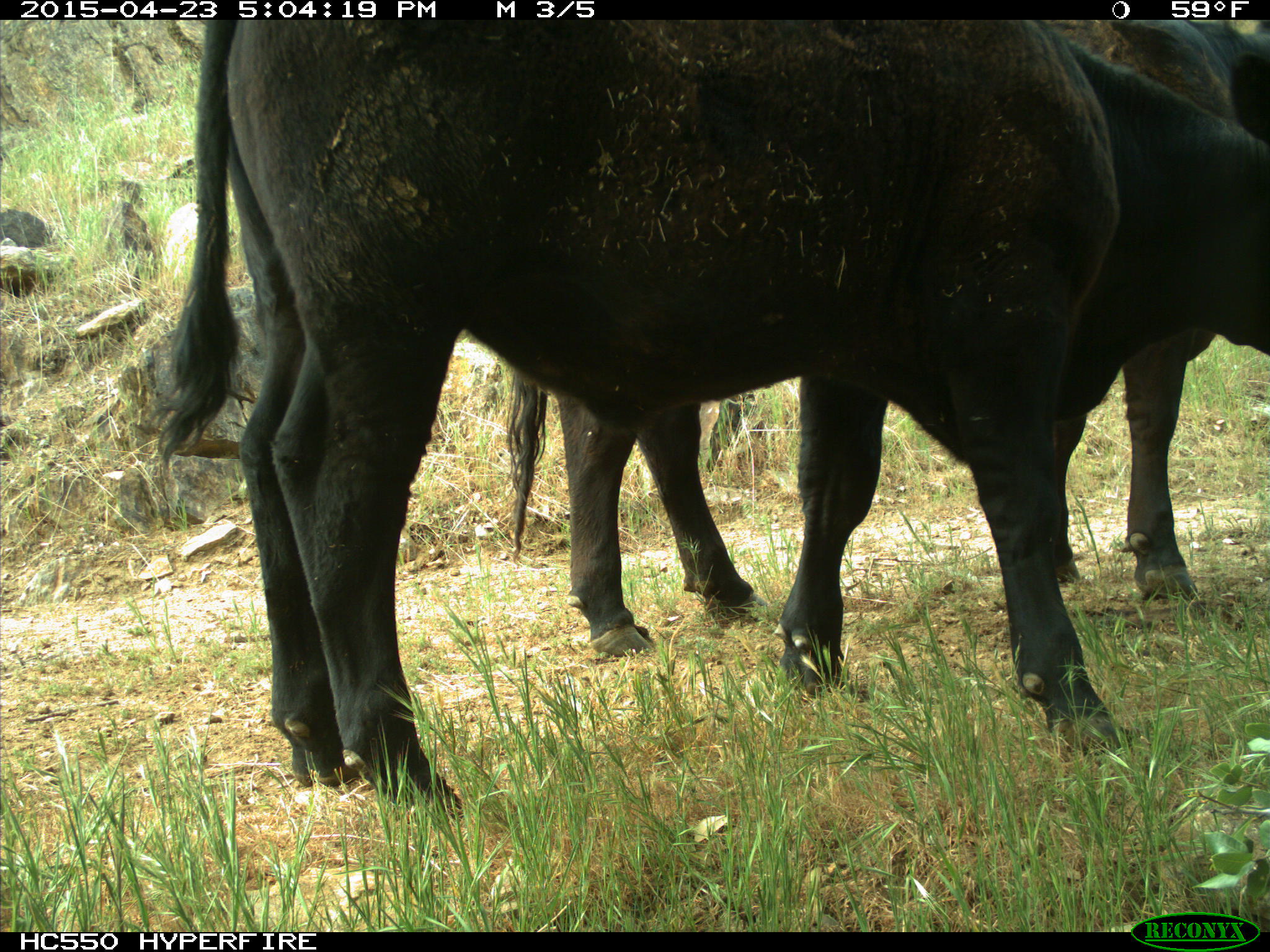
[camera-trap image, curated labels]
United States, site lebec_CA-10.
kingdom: Animalia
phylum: Chordata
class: Mammalia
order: Artiodactyla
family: Bovidae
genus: Bos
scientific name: Bos taurus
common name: domestic cow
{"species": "Bos taurus (domestic cow)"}